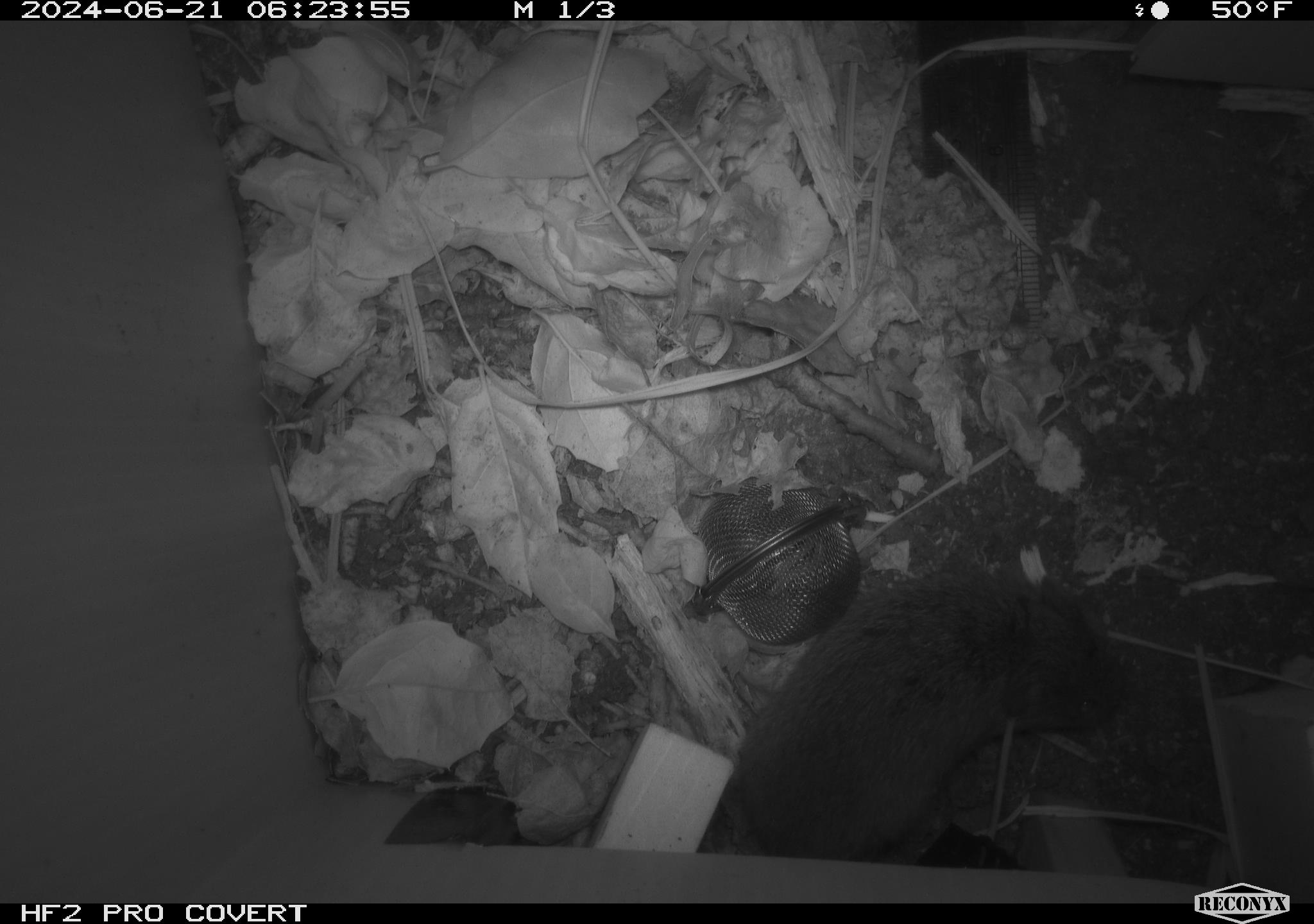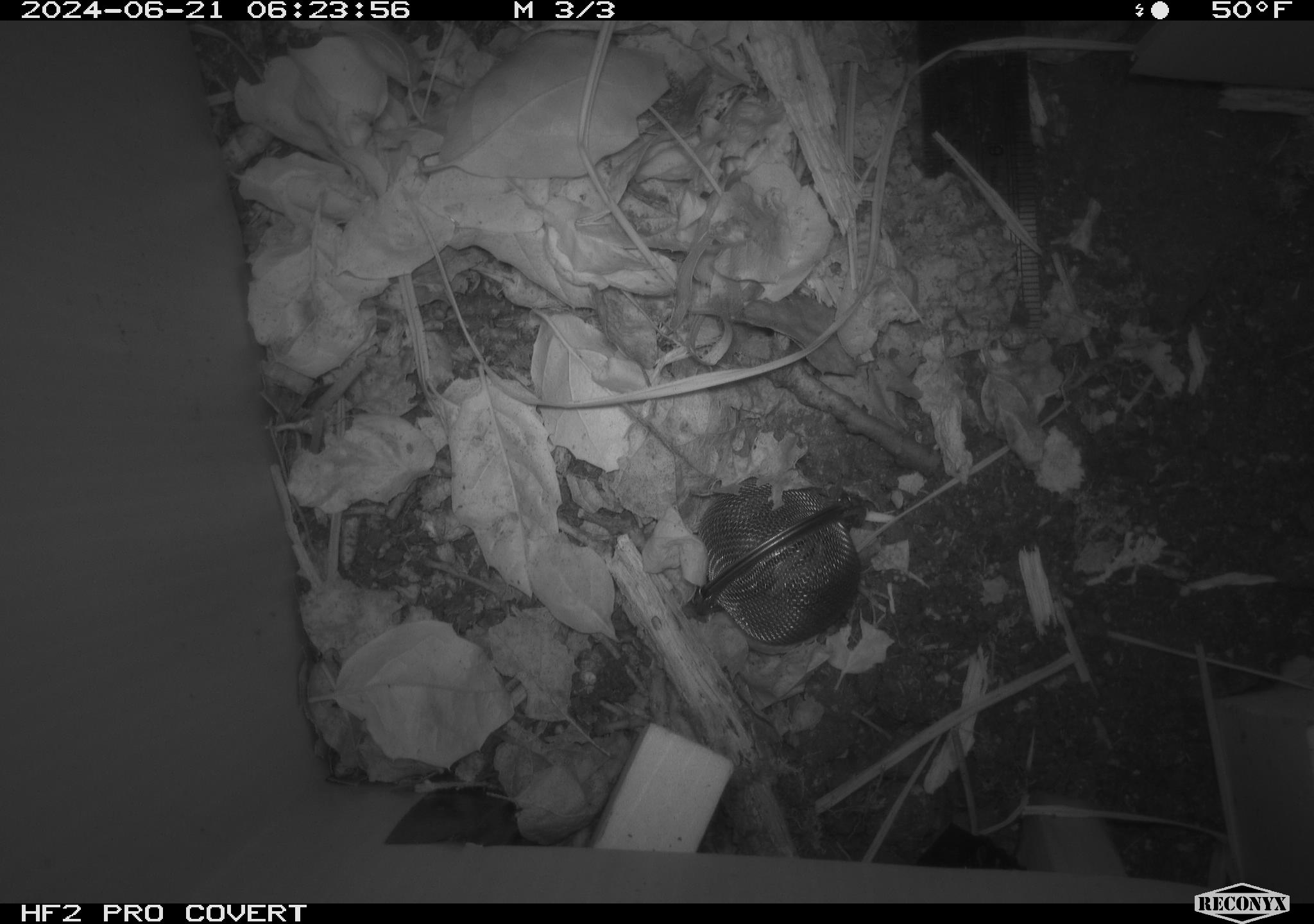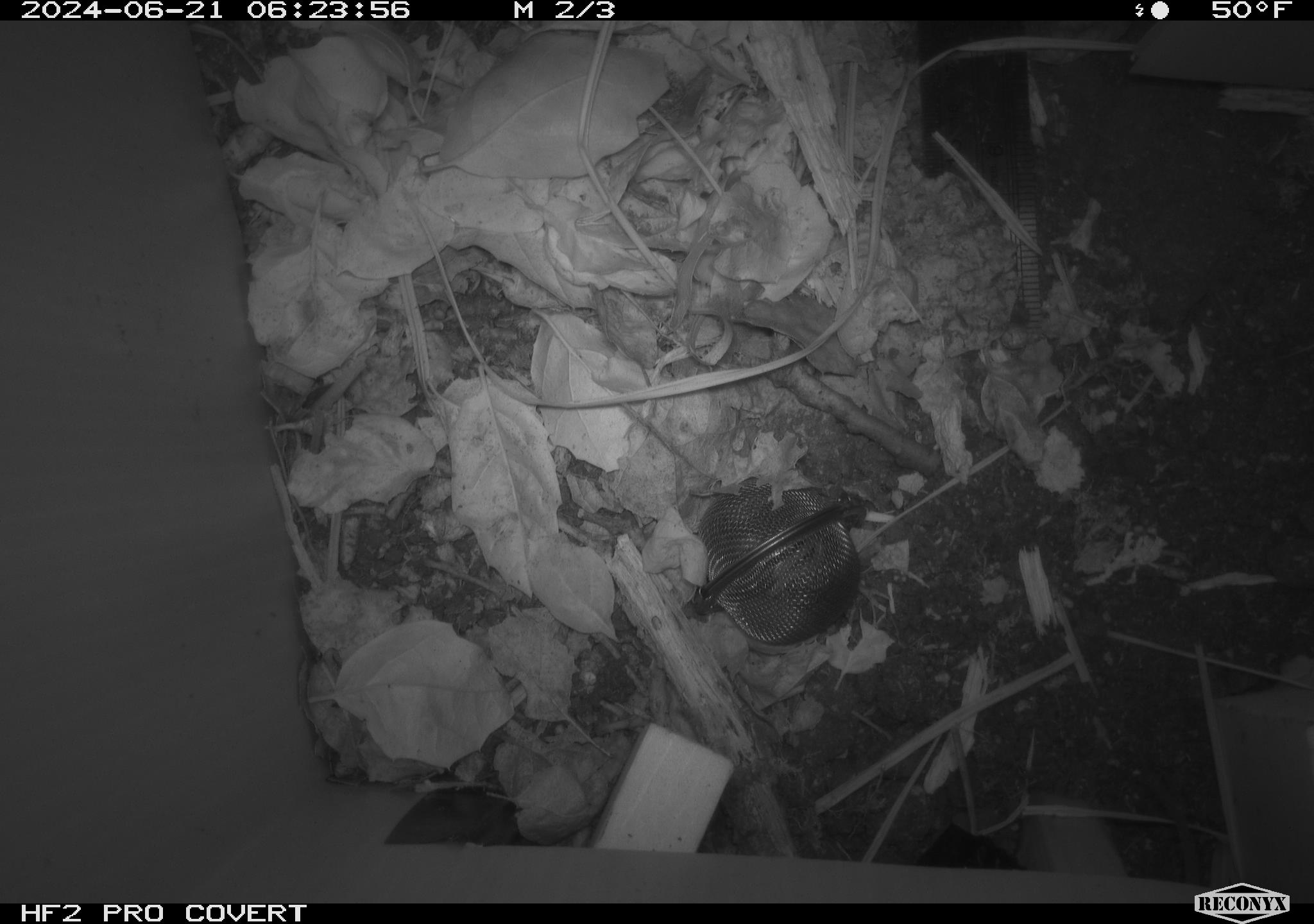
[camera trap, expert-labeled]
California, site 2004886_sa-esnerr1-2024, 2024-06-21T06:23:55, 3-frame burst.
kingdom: Animalia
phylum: Chordata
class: Mammalia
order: Rodentia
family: Cricetidae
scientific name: Cricetidae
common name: hamsters, voles, lemmings, and allies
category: cricetidae family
Cricetidae family (hamsters, voles, lemmings, and allies) (Cricetidae).